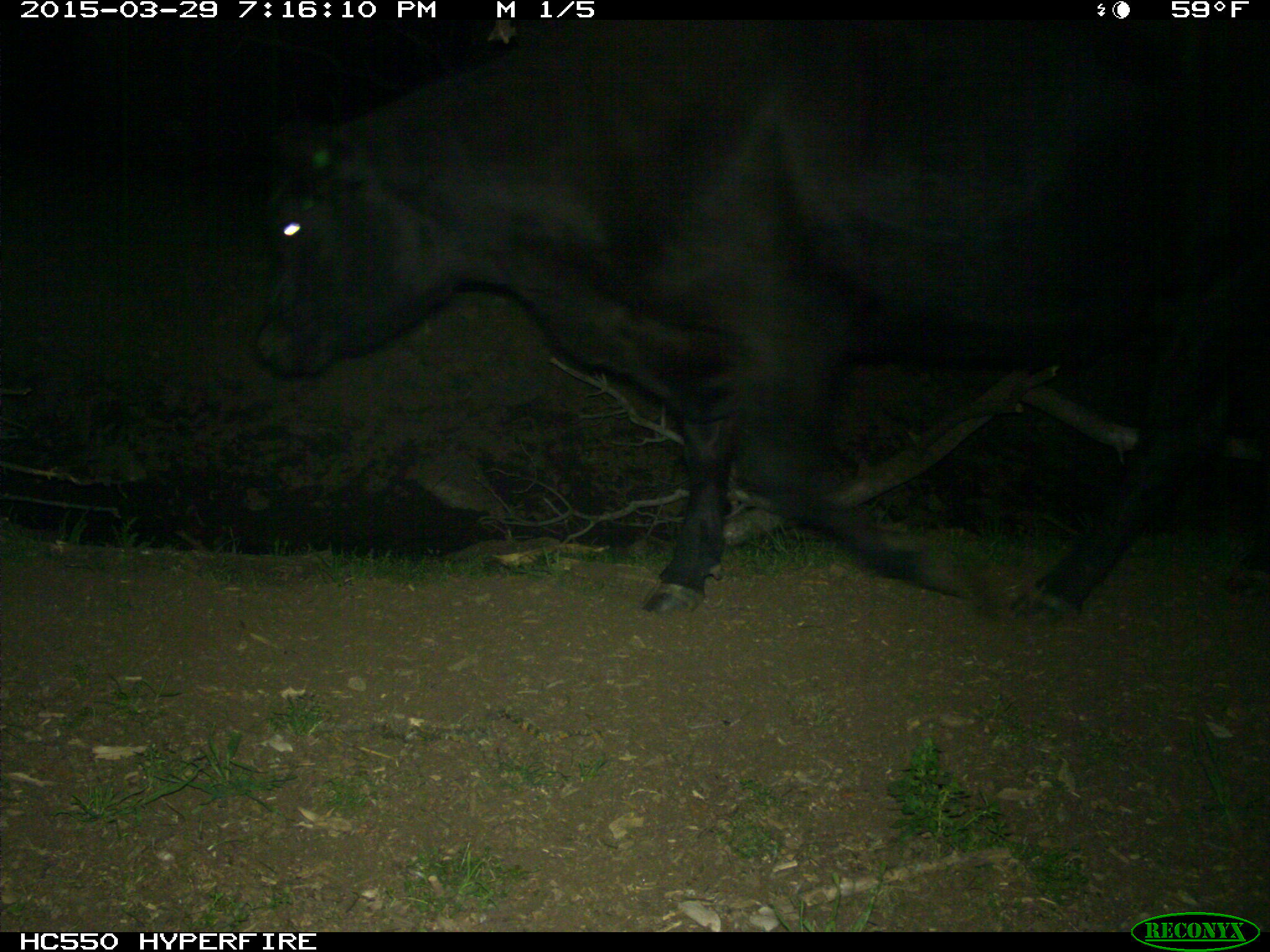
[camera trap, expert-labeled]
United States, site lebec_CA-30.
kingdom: Animalia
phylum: Chordata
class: Mammalia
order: Artiodactyla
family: Bovidae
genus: Bos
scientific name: Bos taurus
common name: domestic cow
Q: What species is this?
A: Bos taurus (domestic cow).